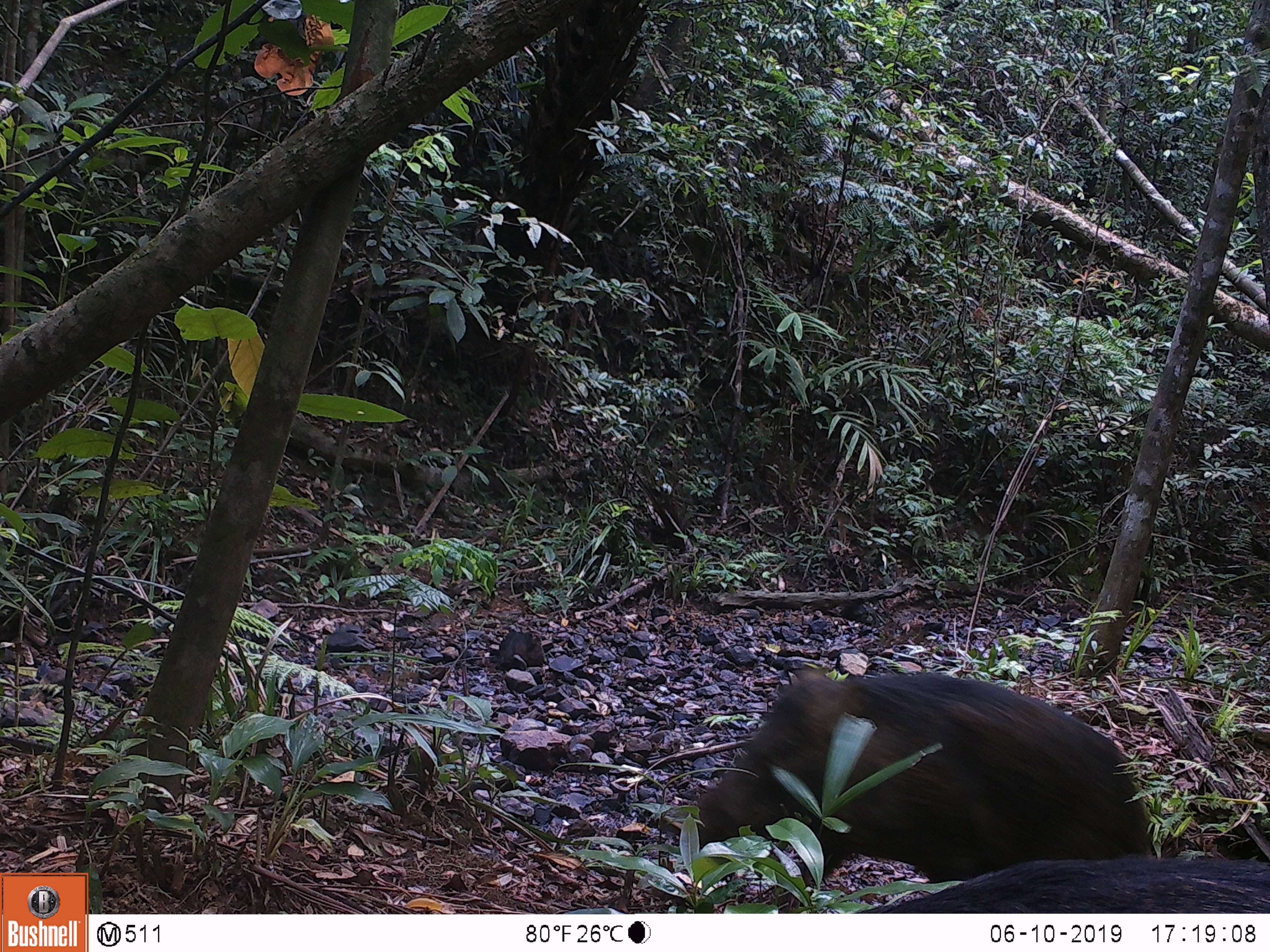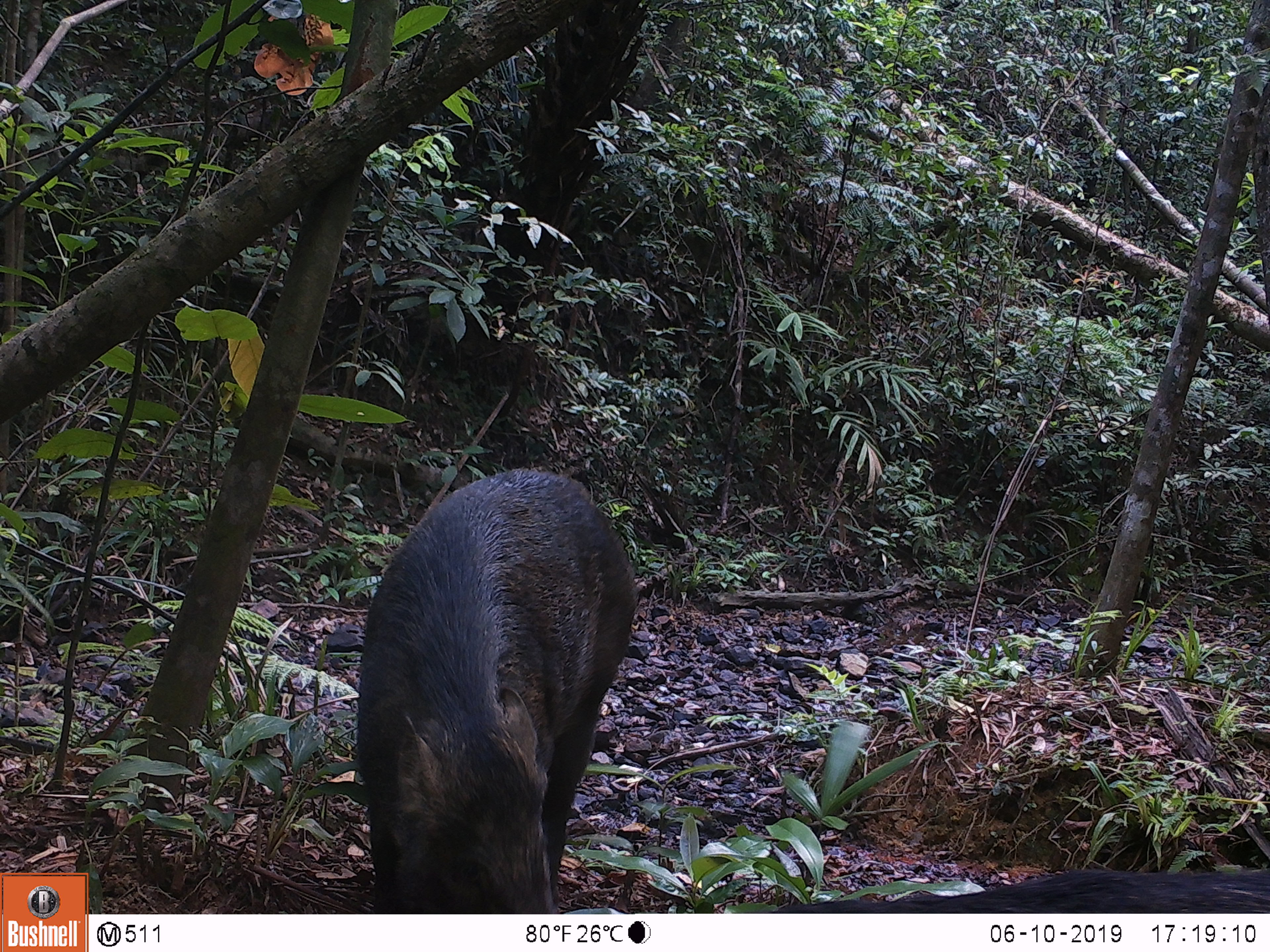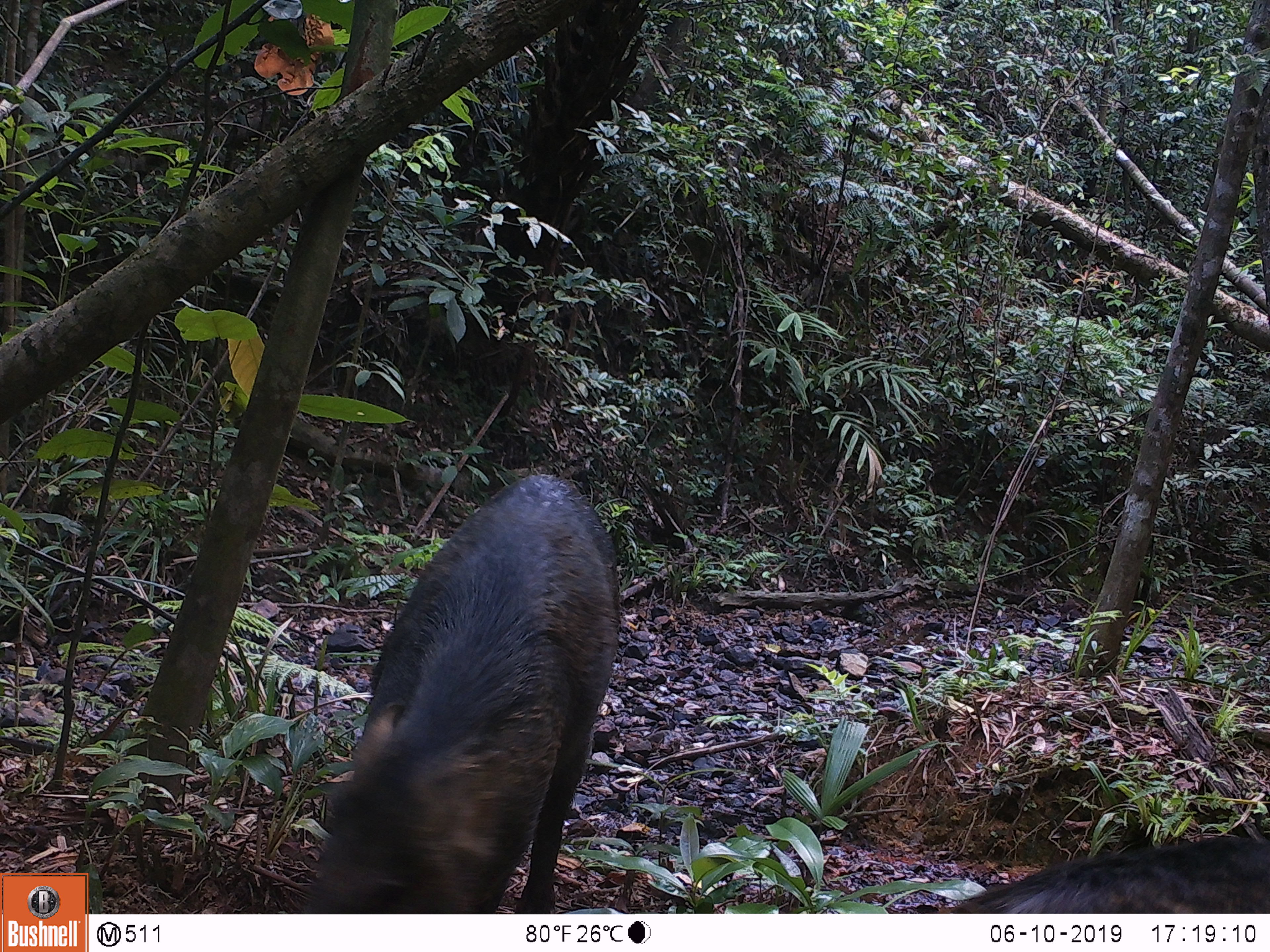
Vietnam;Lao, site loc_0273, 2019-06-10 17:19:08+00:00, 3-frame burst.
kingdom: Animalia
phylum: Chordata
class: Mammalia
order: Artiodactyla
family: Suidae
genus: Sus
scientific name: Sus scrofa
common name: eurasian wild pig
Eurasian wild pig (Sus scrofa). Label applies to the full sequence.